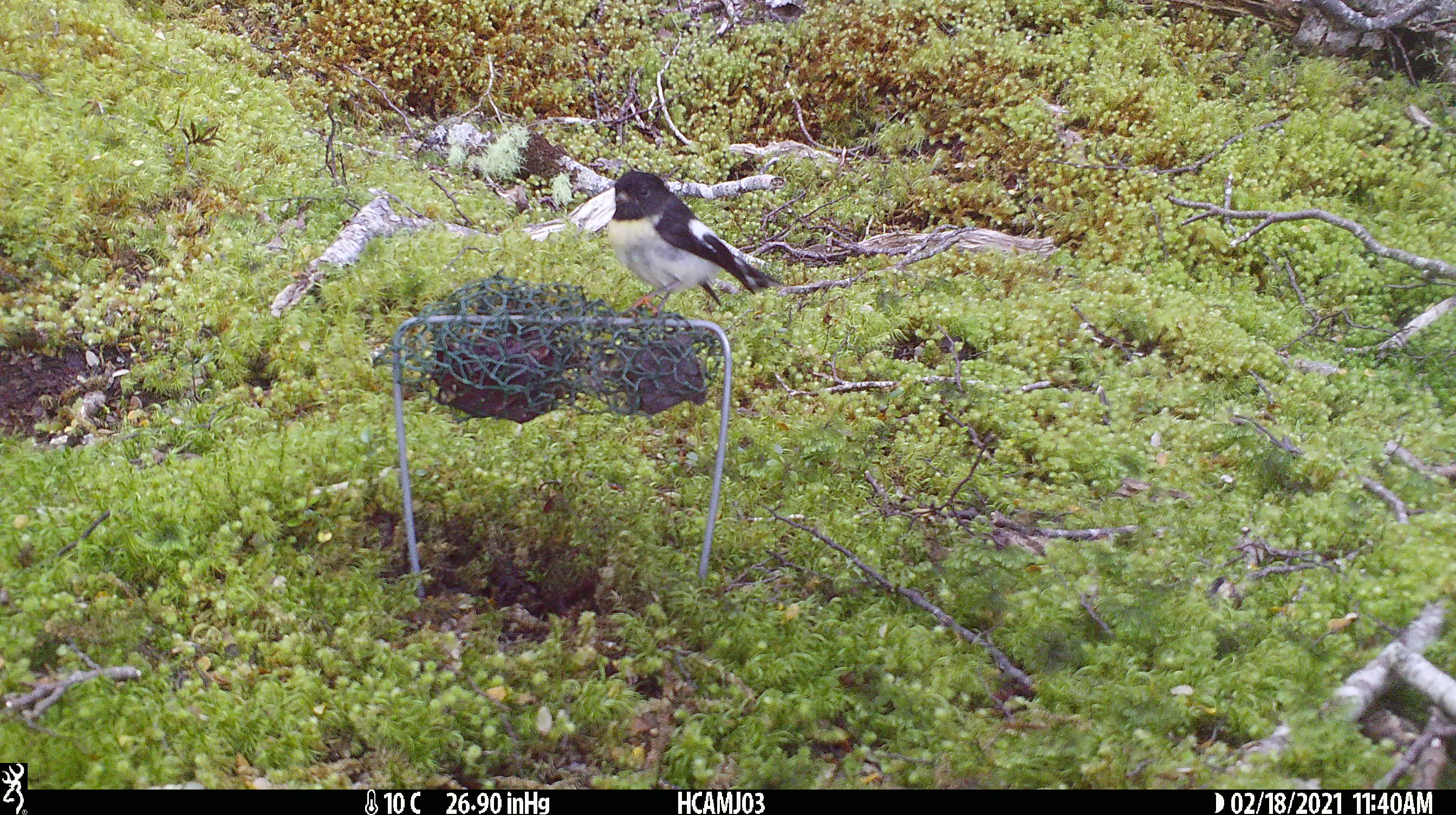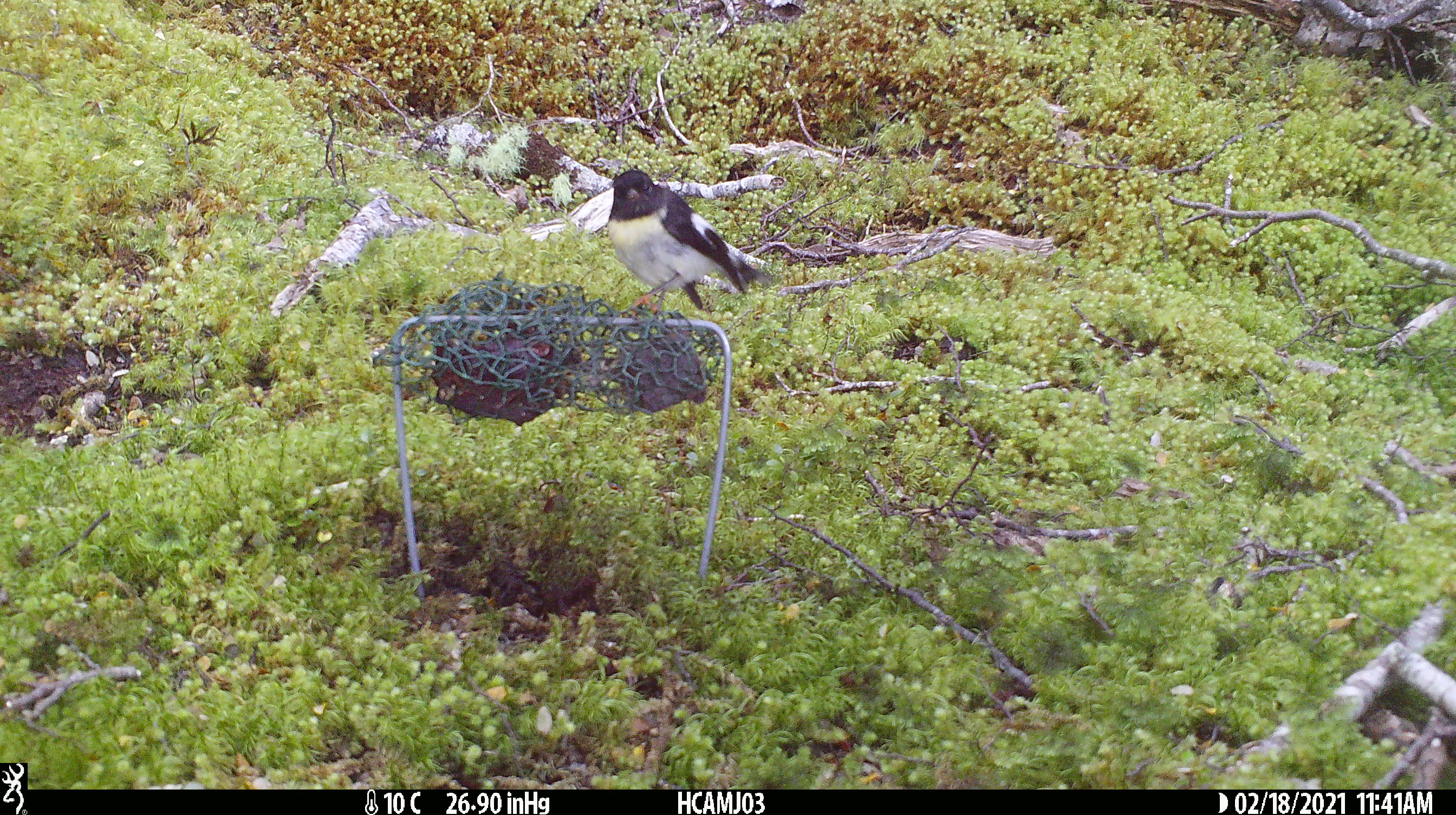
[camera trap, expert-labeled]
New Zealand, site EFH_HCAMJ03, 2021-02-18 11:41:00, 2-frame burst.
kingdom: Animalia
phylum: Chordata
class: Aves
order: Passeriformes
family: Petroicidae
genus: Petroica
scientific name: Petroica macrocephala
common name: tomtit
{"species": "tomtit (Petroica macrocephala)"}